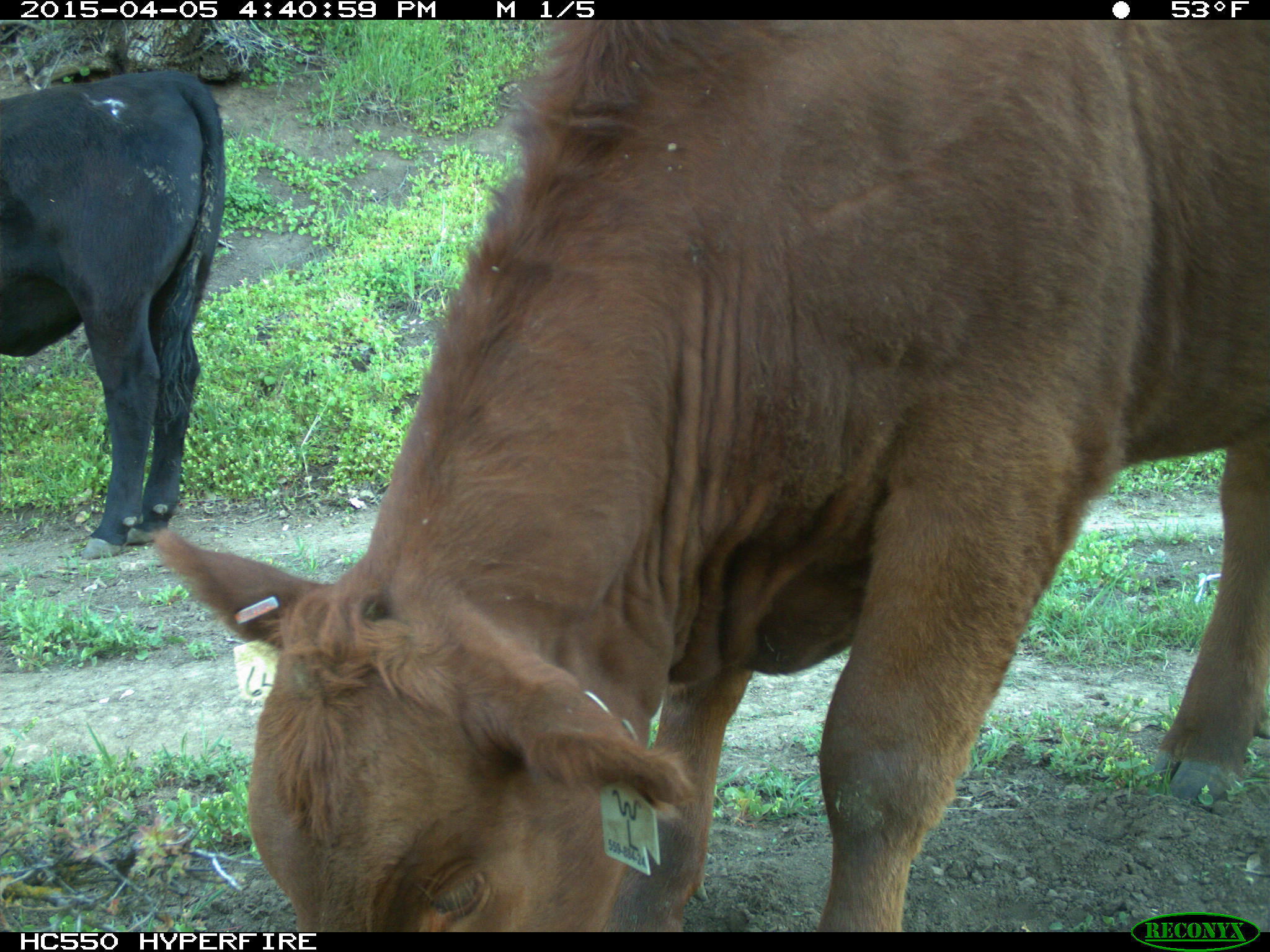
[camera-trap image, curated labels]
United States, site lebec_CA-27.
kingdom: Animalia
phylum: Chordata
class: Mammalia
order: Artiodactyla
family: Bovidae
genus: Bos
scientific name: Bos taurus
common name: domestic cow